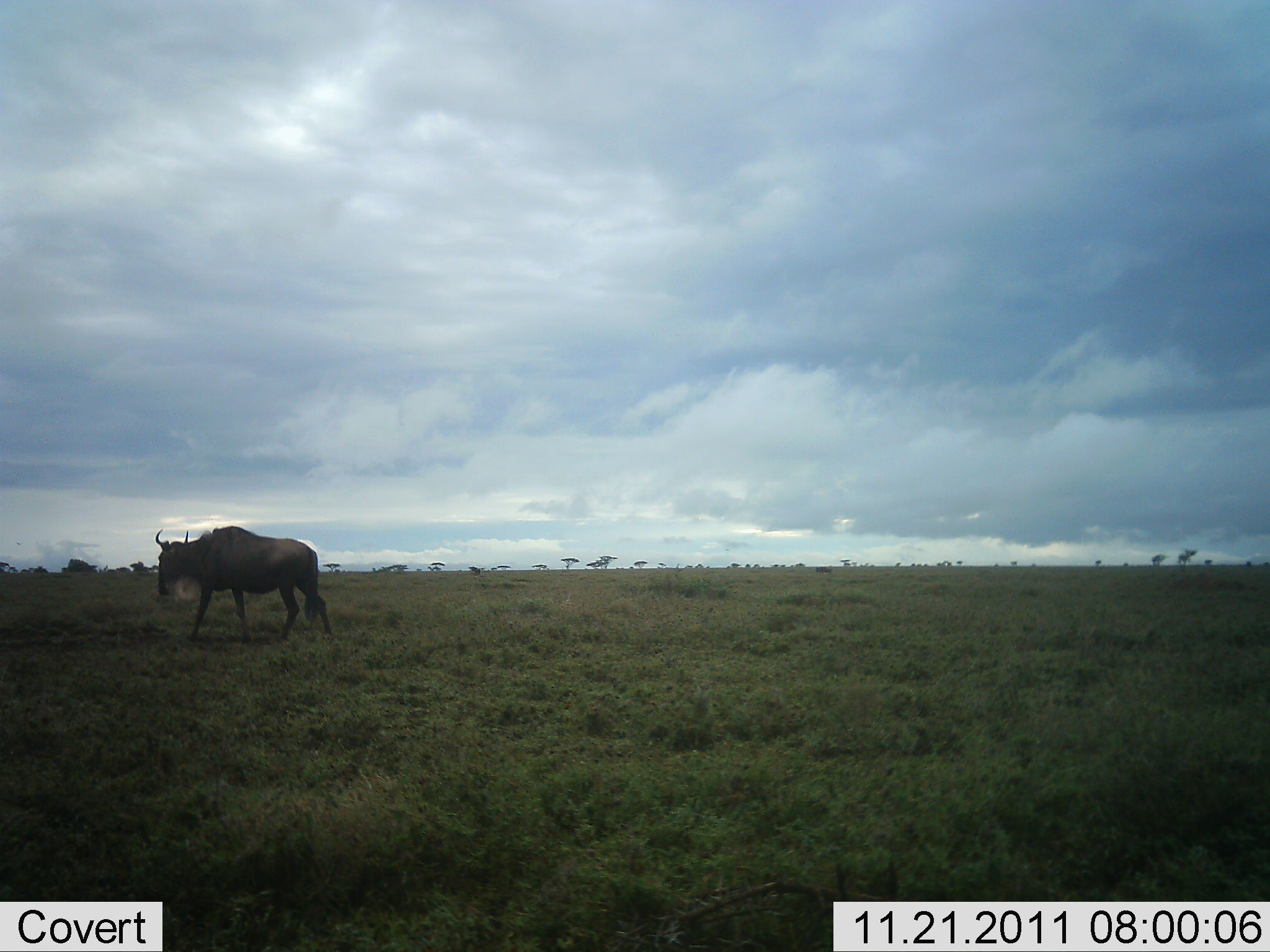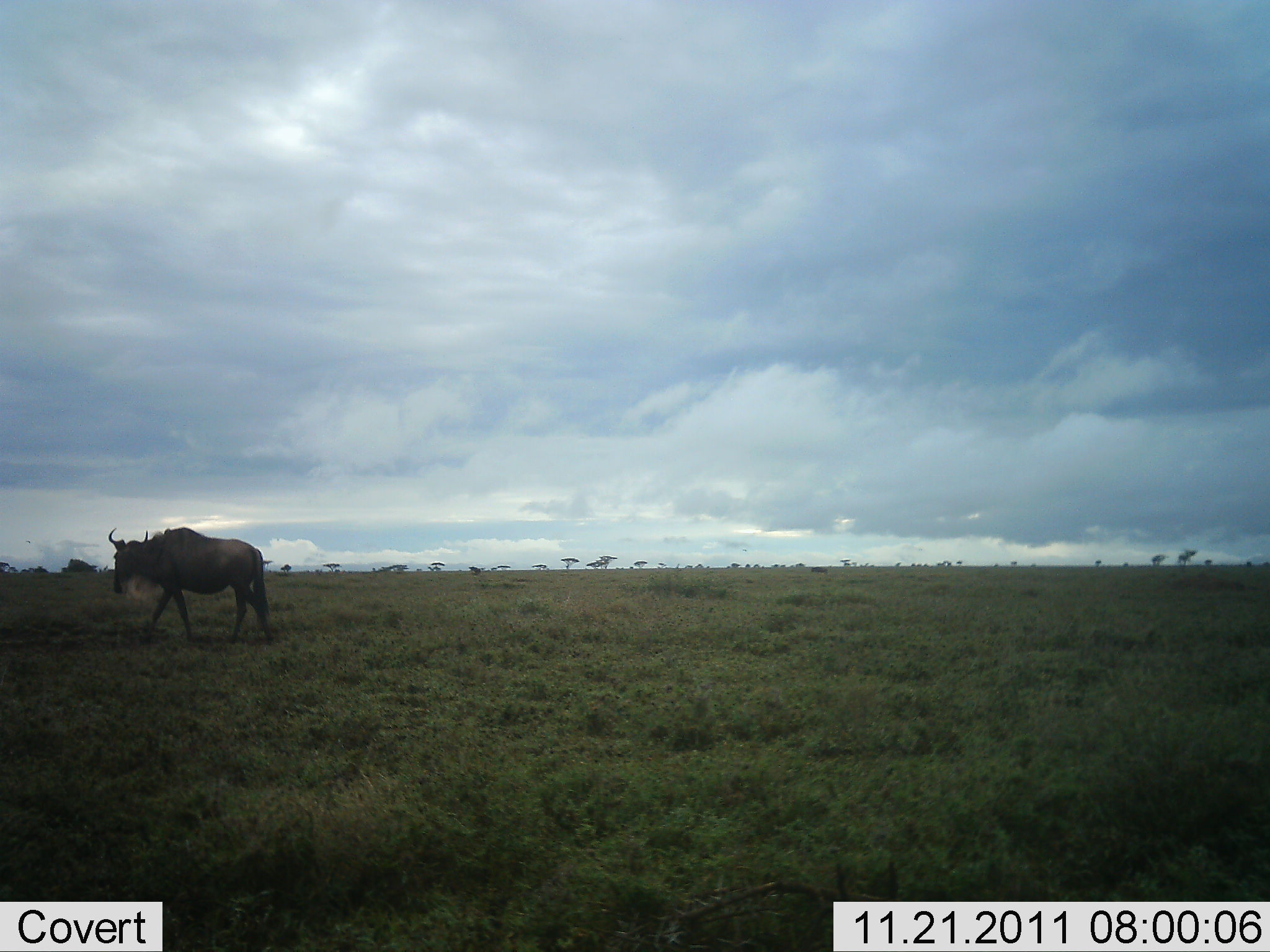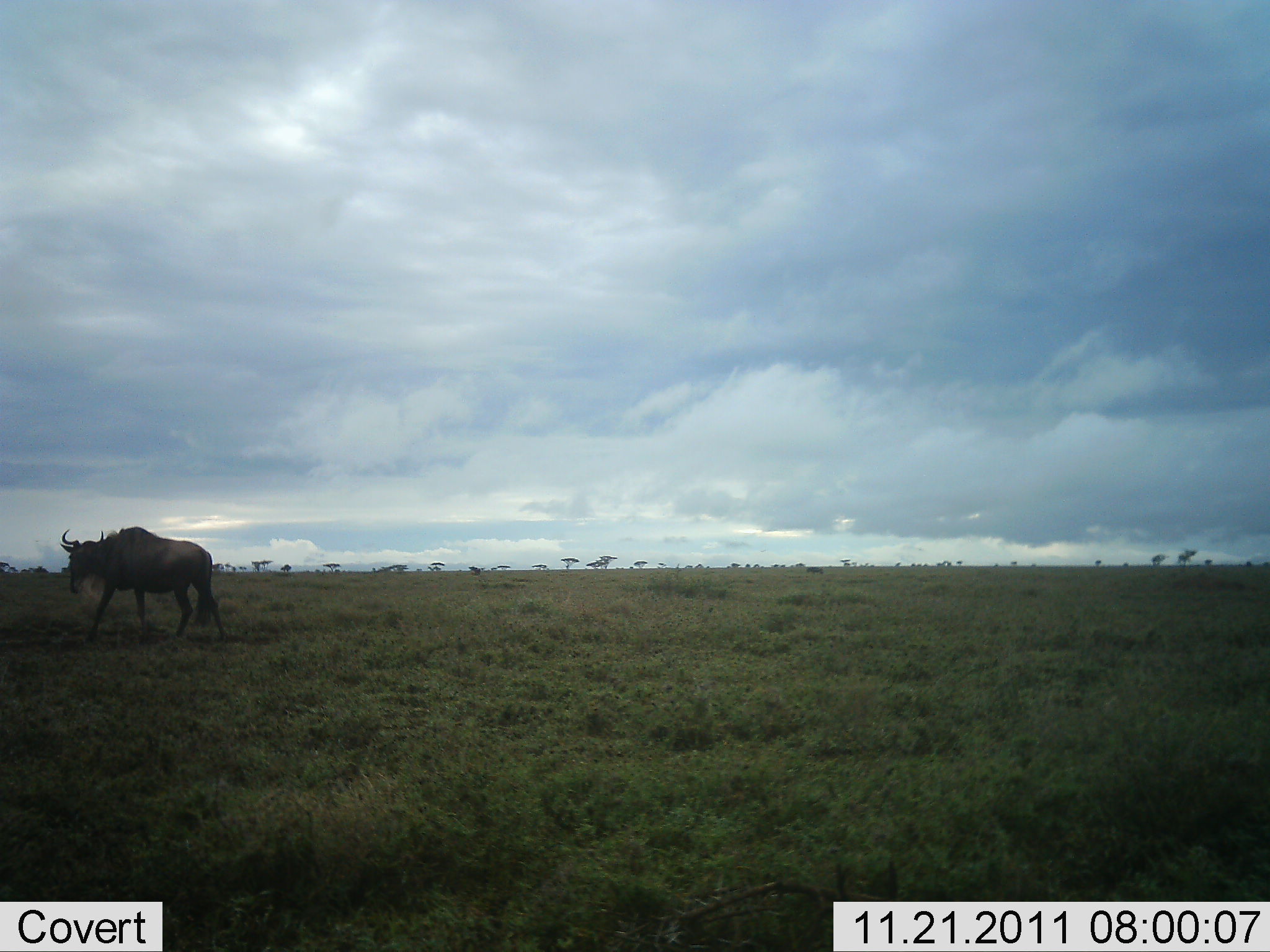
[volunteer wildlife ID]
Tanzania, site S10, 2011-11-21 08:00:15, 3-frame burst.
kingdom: Animalia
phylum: Chordata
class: Mammalia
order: Artiodactyla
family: Bovidae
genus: Connochaetes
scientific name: Connochaetes taurinus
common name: blue wildebeest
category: wildebeest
Wildebeest (blue wildebeest) (Connochaetes taurinus), count 1. Behavior (volunteer vote fractions): standing 8%, resting 0%, moving 100%, interacting 0%. Young present (vote fraction): 0%. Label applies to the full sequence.